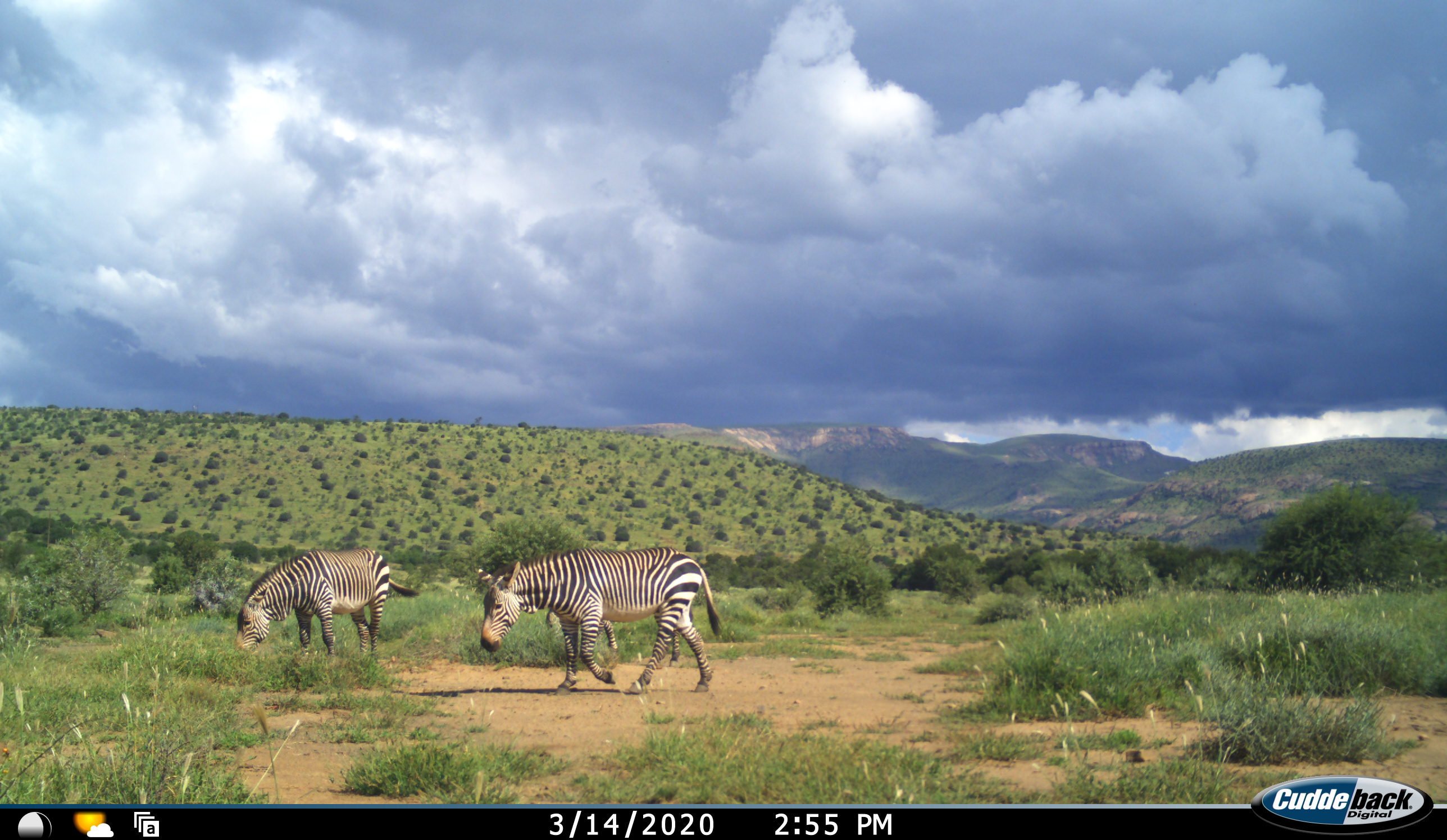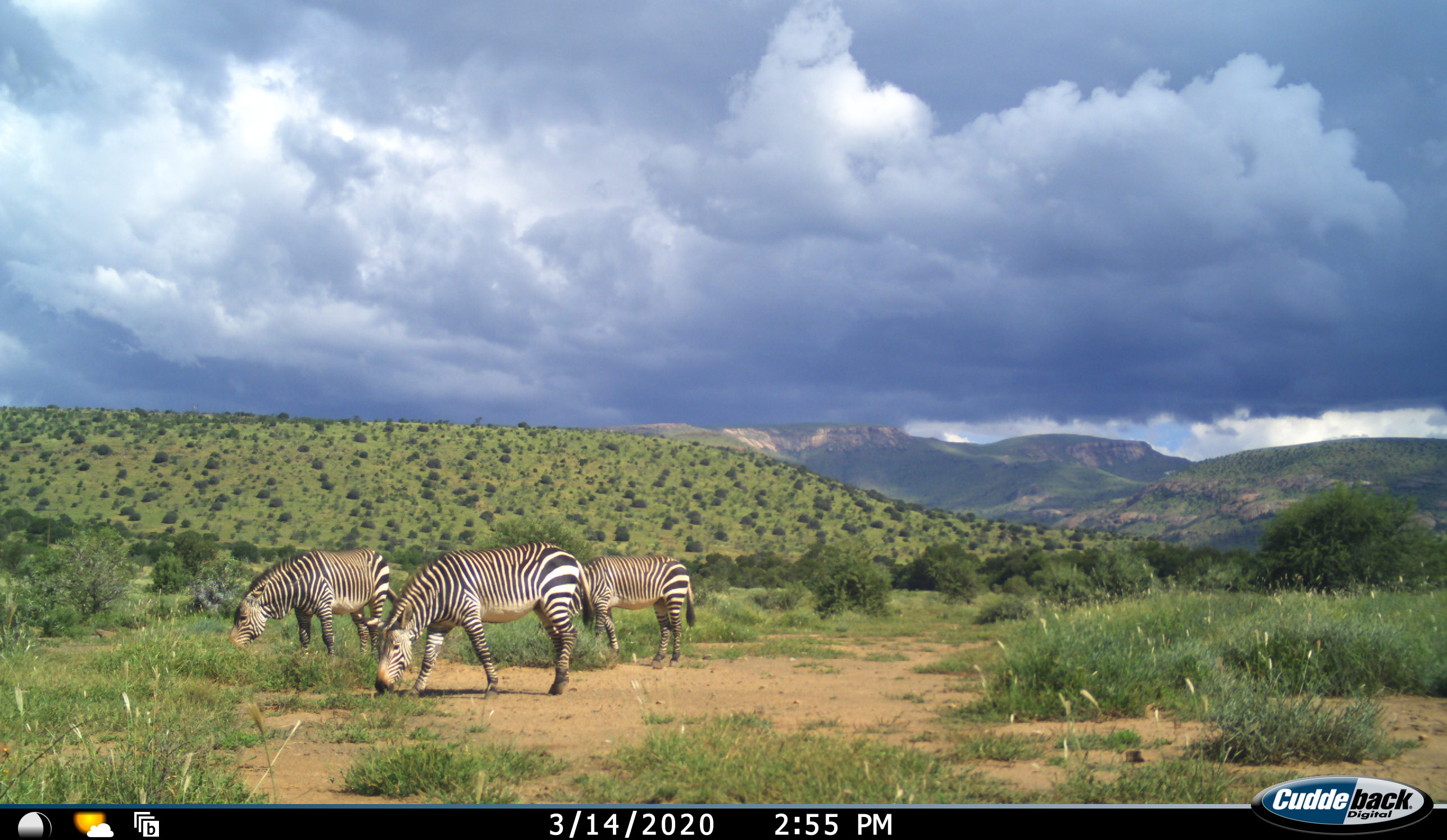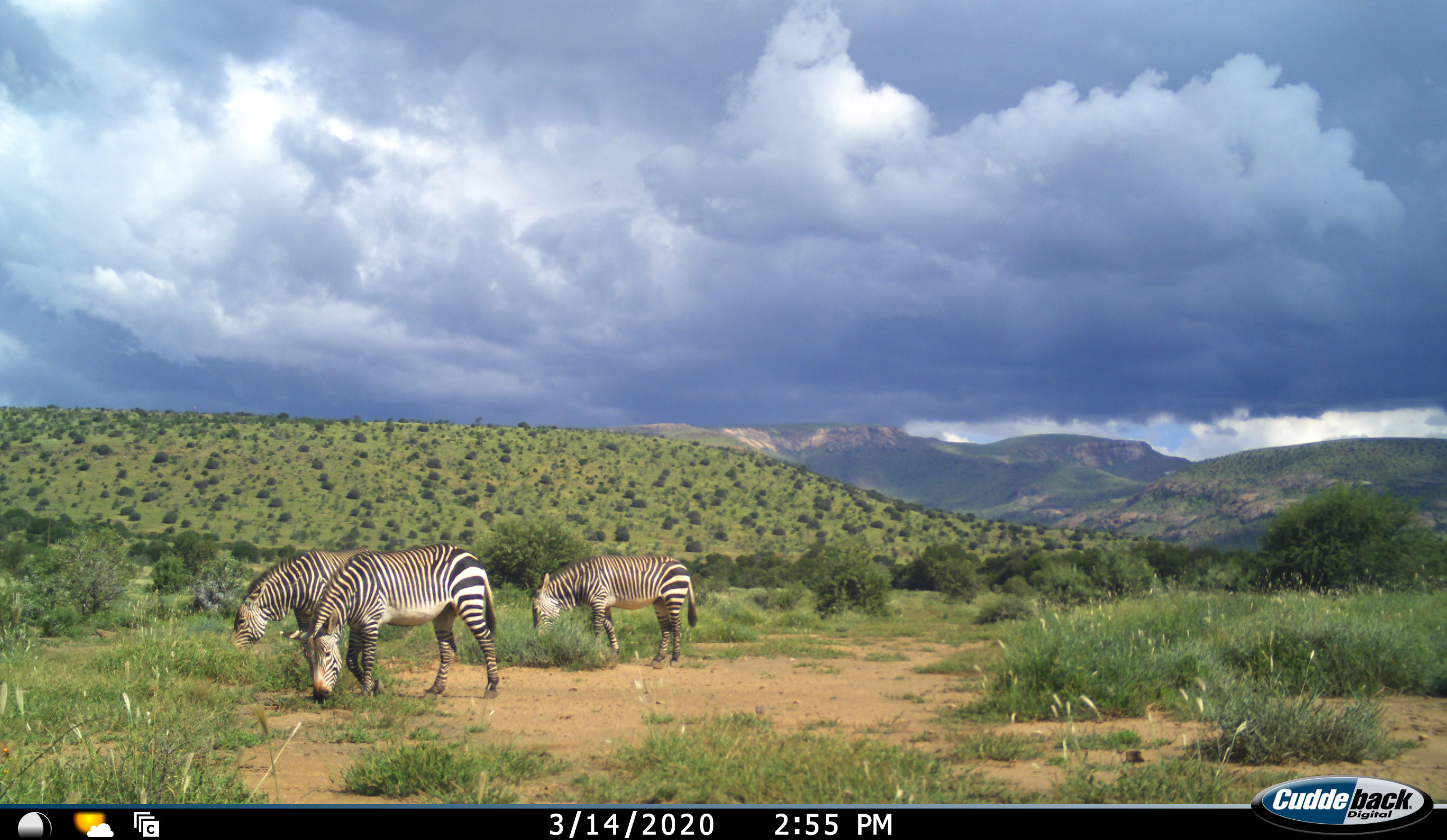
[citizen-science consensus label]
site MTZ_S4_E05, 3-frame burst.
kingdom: Animalia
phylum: Chordata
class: Mammalia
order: Perissodactyla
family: Equidae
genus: Equus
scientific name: Equus zebra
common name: mountain zebra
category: zebramountain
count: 3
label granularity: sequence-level